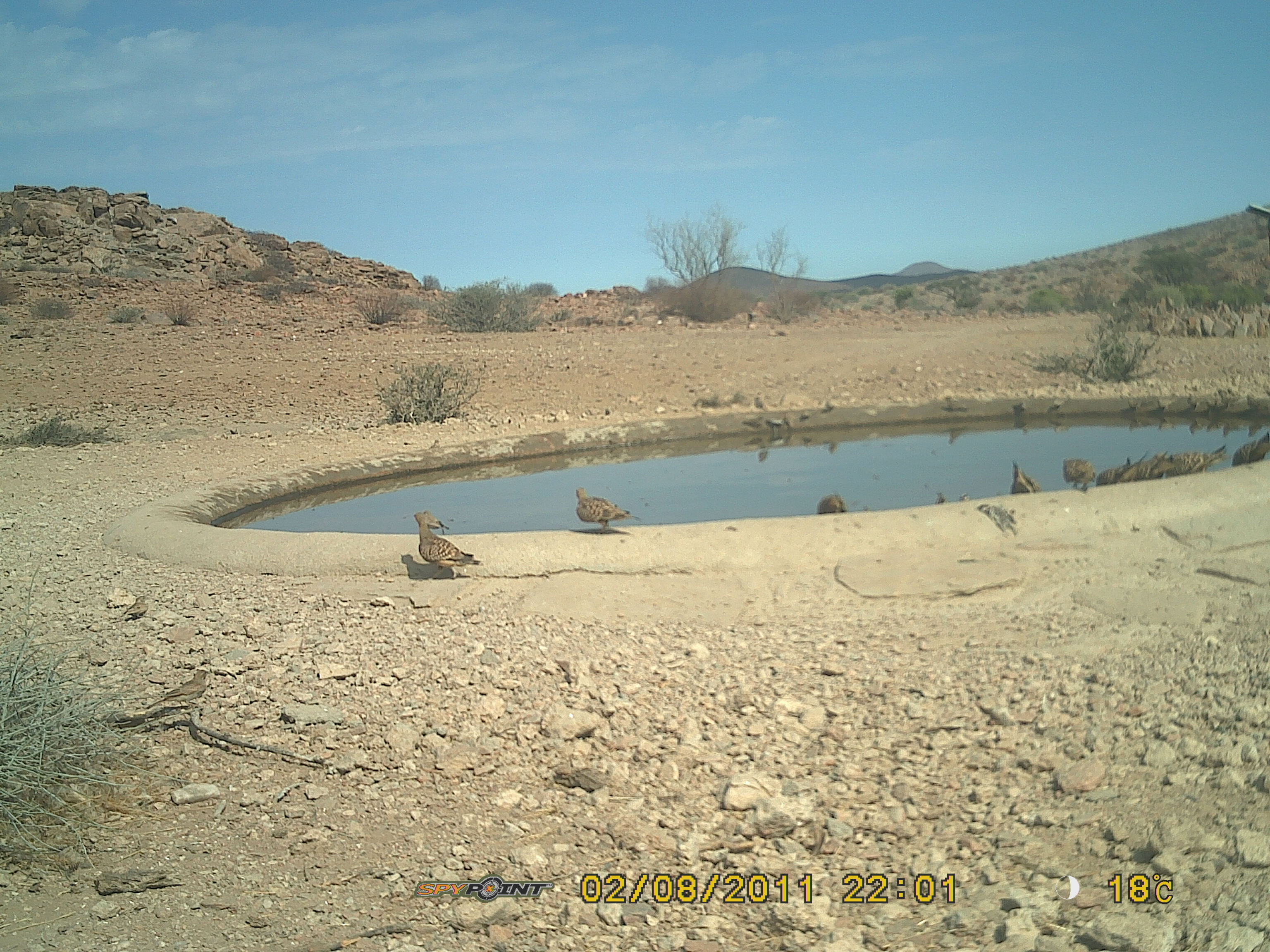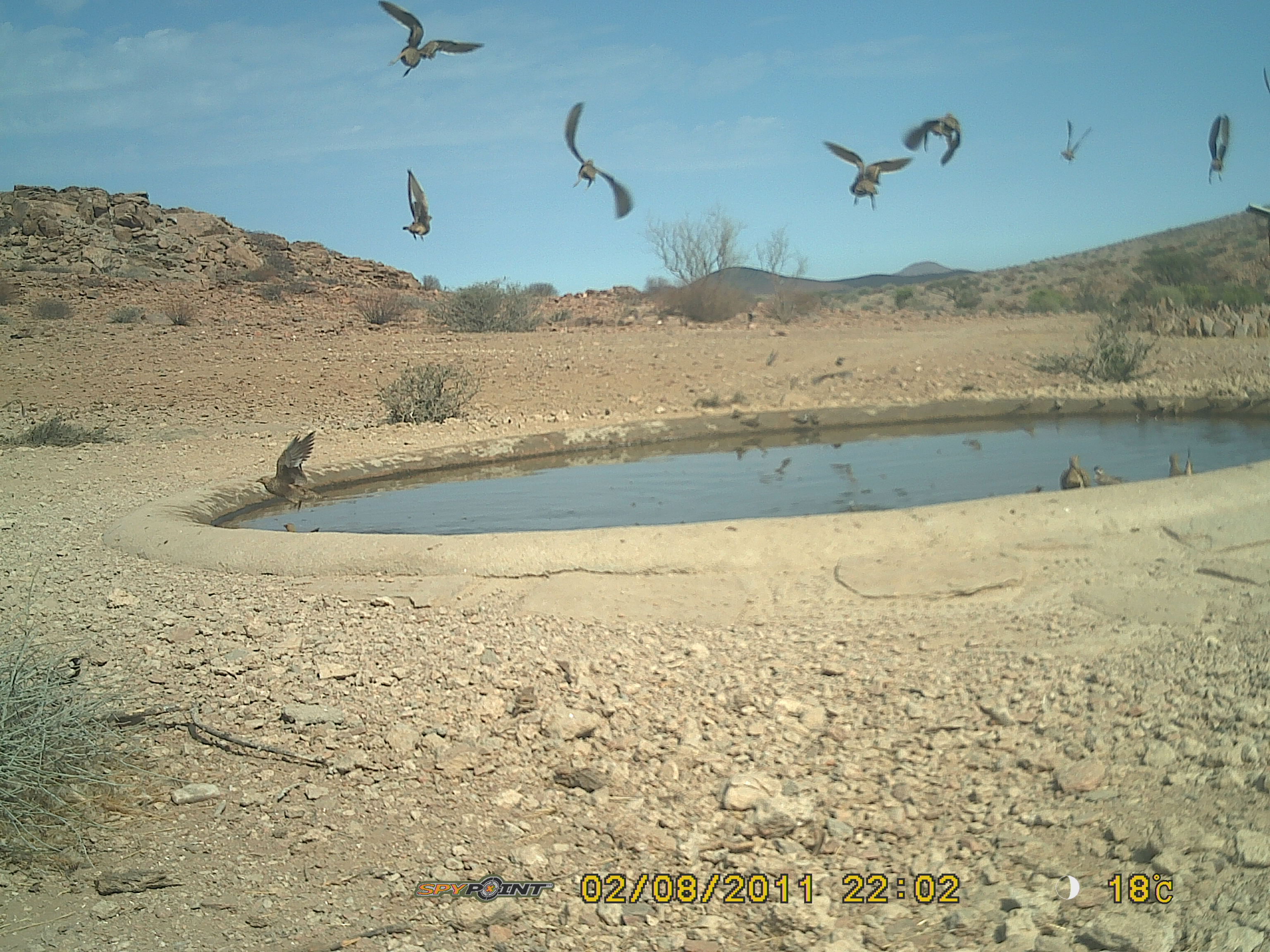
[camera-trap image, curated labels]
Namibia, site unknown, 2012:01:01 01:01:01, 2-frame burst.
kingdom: Animalia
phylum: Chordata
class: Aves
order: Pterocliformes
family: Pteroclidae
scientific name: Pteroclidae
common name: sandgrouse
Pteroclidae (sandgrouse).